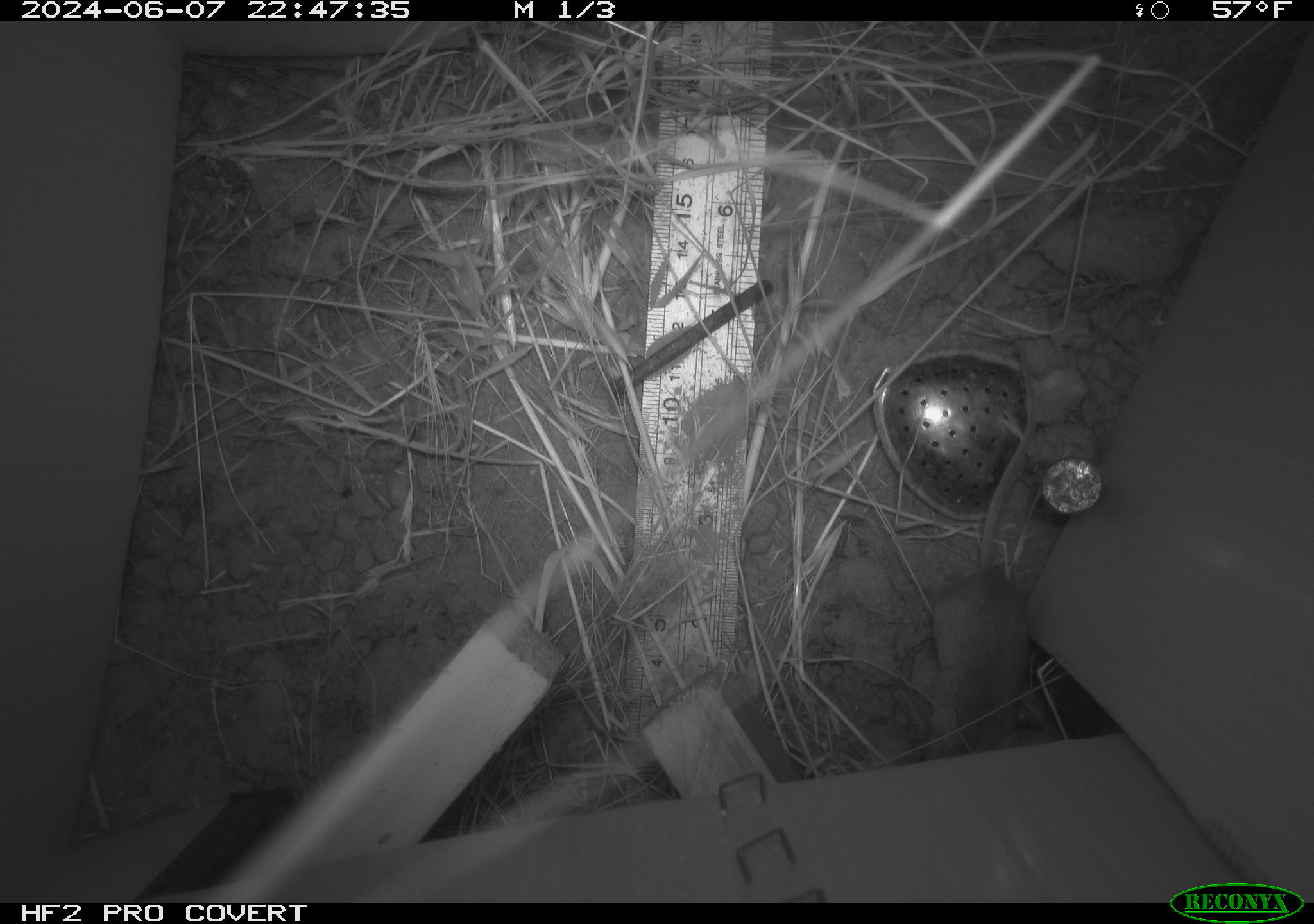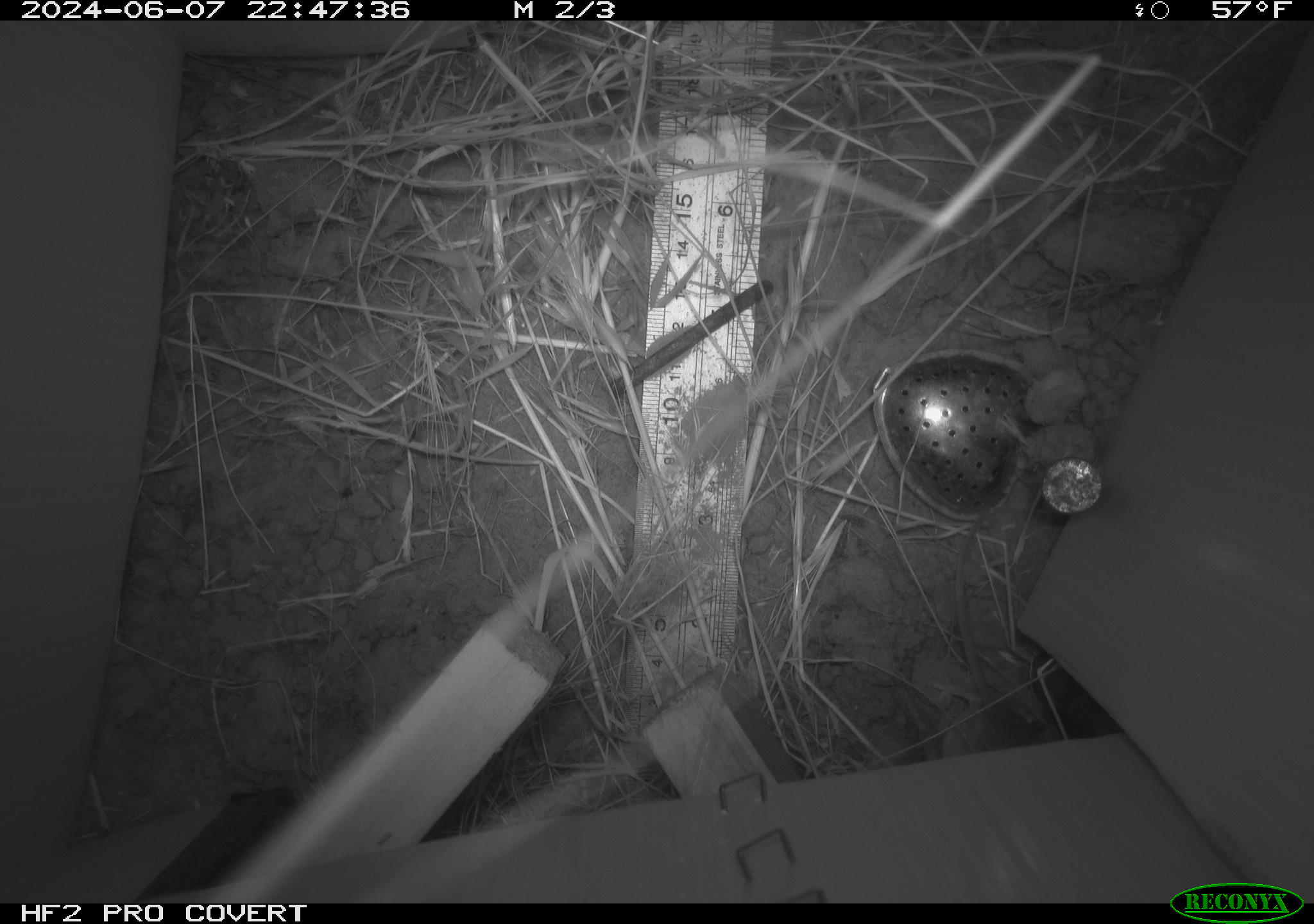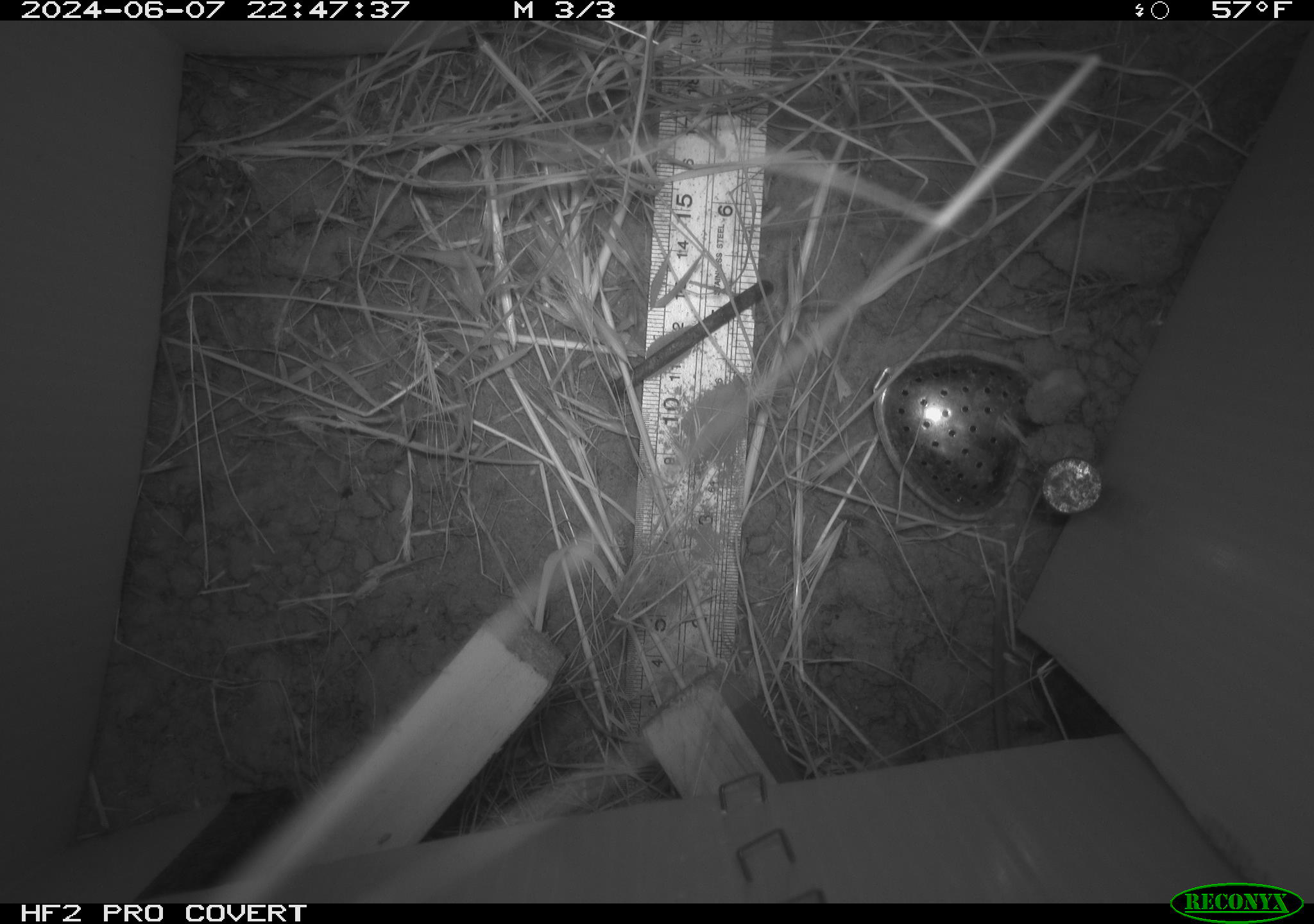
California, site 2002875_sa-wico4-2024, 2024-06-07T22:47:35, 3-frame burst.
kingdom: Animalia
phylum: Chordata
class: Mammalia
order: Rodentia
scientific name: Rodentia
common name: mouse species